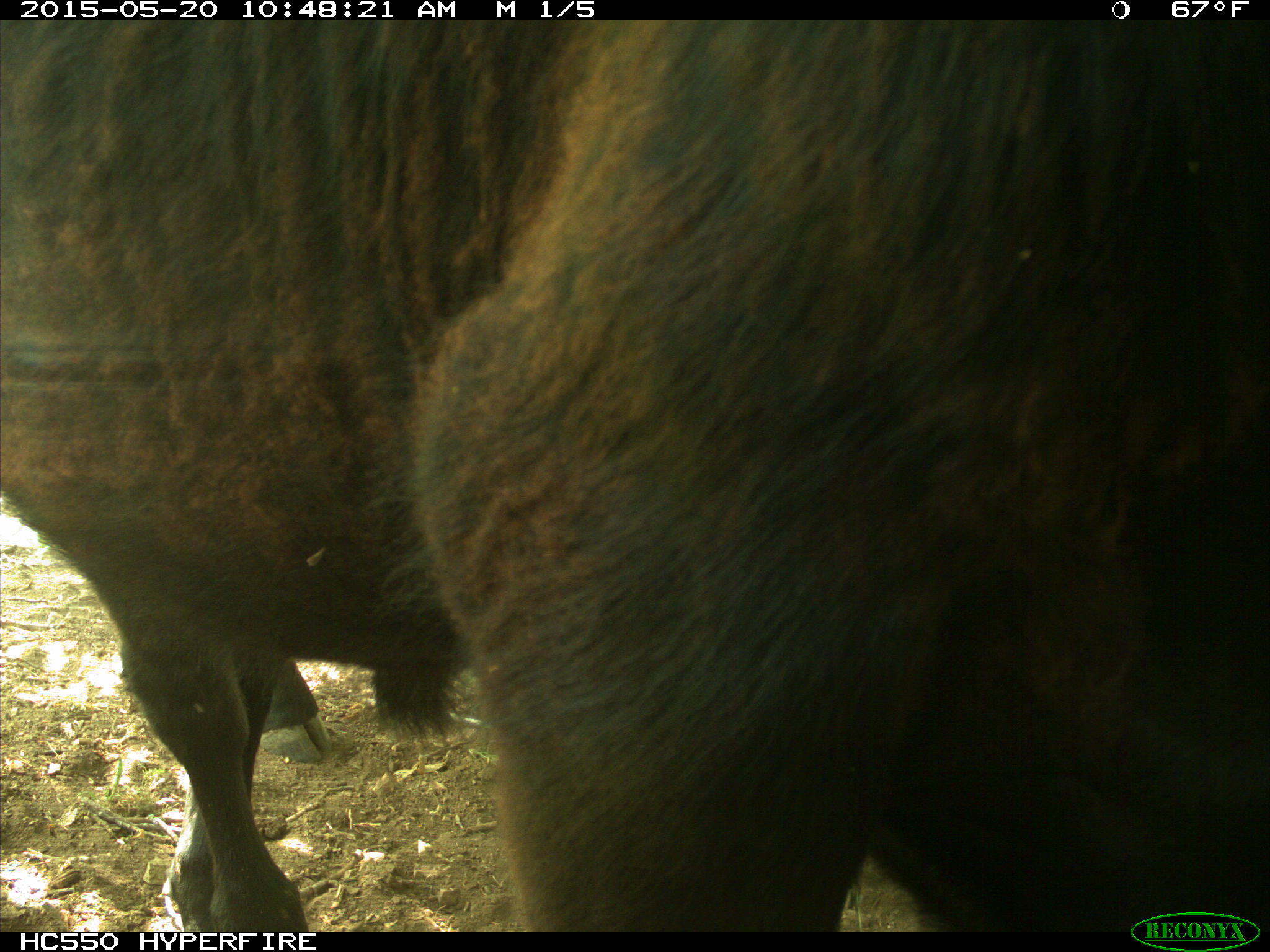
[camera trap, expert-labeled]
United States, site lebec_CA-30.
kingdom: Animalia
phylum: Chordata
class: Mammalia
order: Artiodactyla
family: Bovidae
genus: Bos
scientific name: Bos taurus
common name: domestic cow